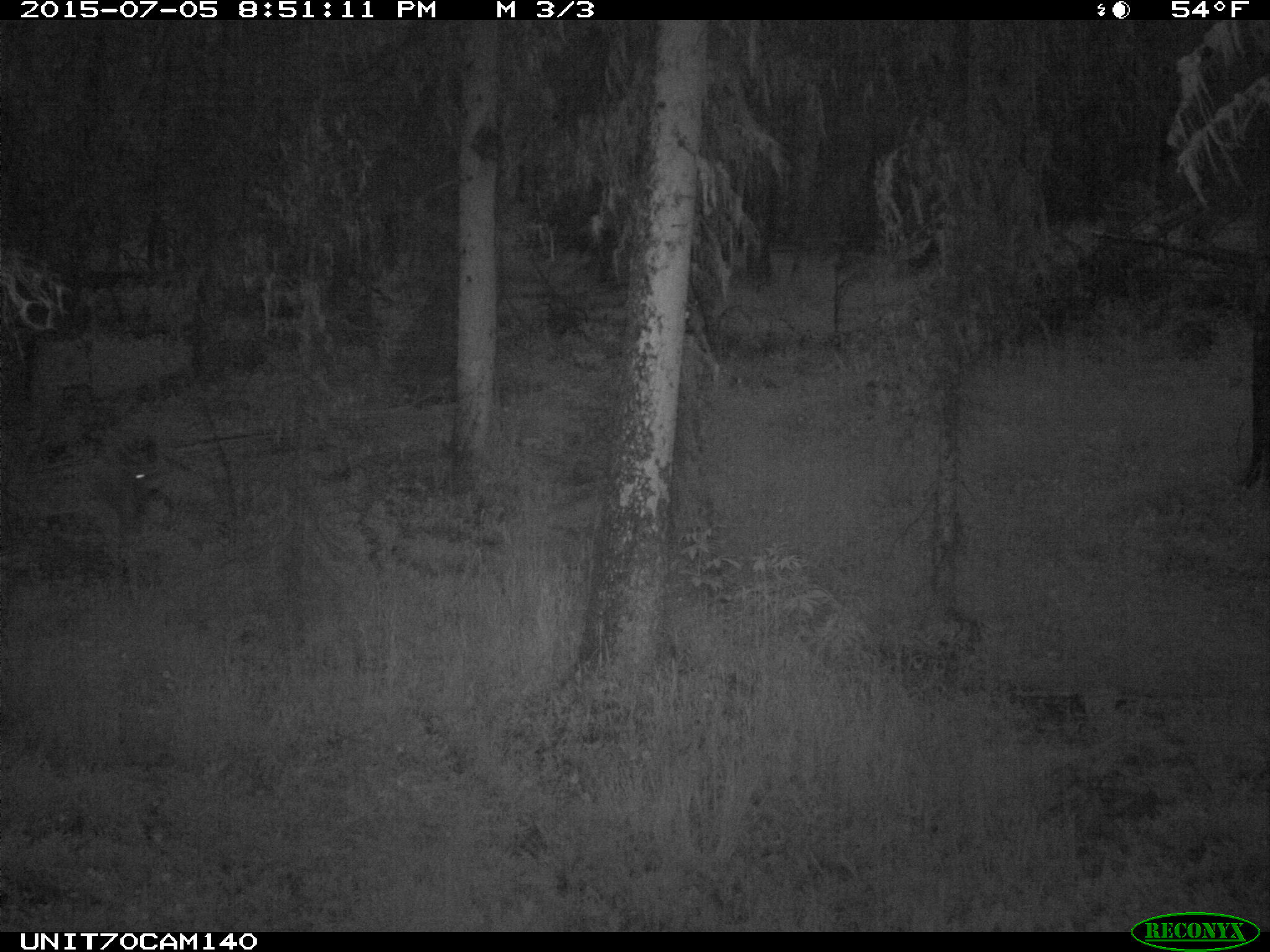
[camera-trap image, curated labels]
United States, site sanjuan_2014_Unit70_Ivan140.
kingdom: Animalia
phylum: Chordata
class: Mammalia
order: Artiodactyla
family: Cervidae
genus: Odocoileus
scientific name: Odocoileus hemionus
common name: mule deer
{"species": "Odocoileus hemionus (mule deer)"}